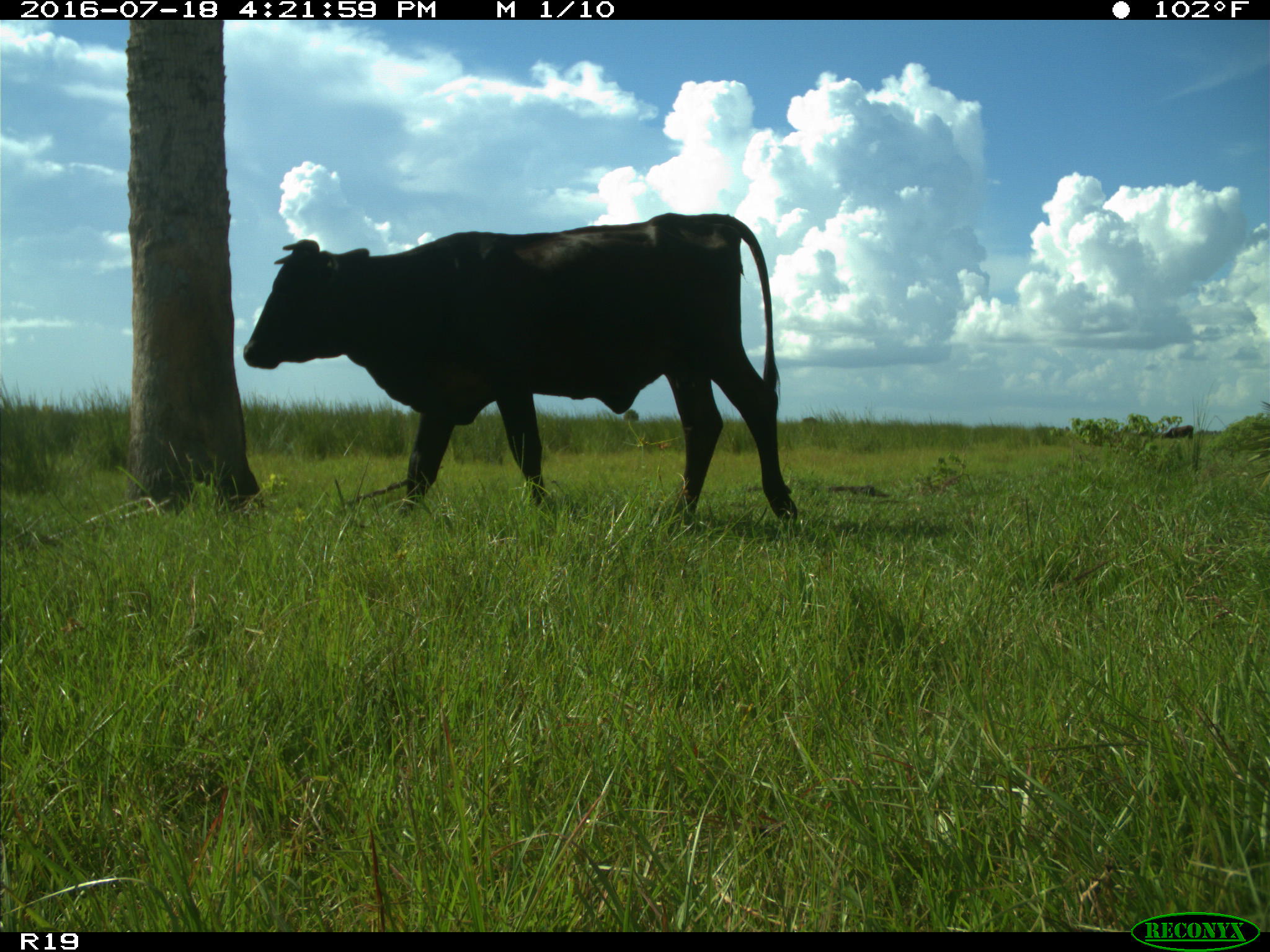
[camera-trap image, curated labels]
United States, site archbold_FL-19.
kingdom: Animalia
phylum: Chordata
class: Mammalia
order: Artiodactyla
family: Bovidae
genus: Bos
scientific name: Bos taurus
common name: domestic cow